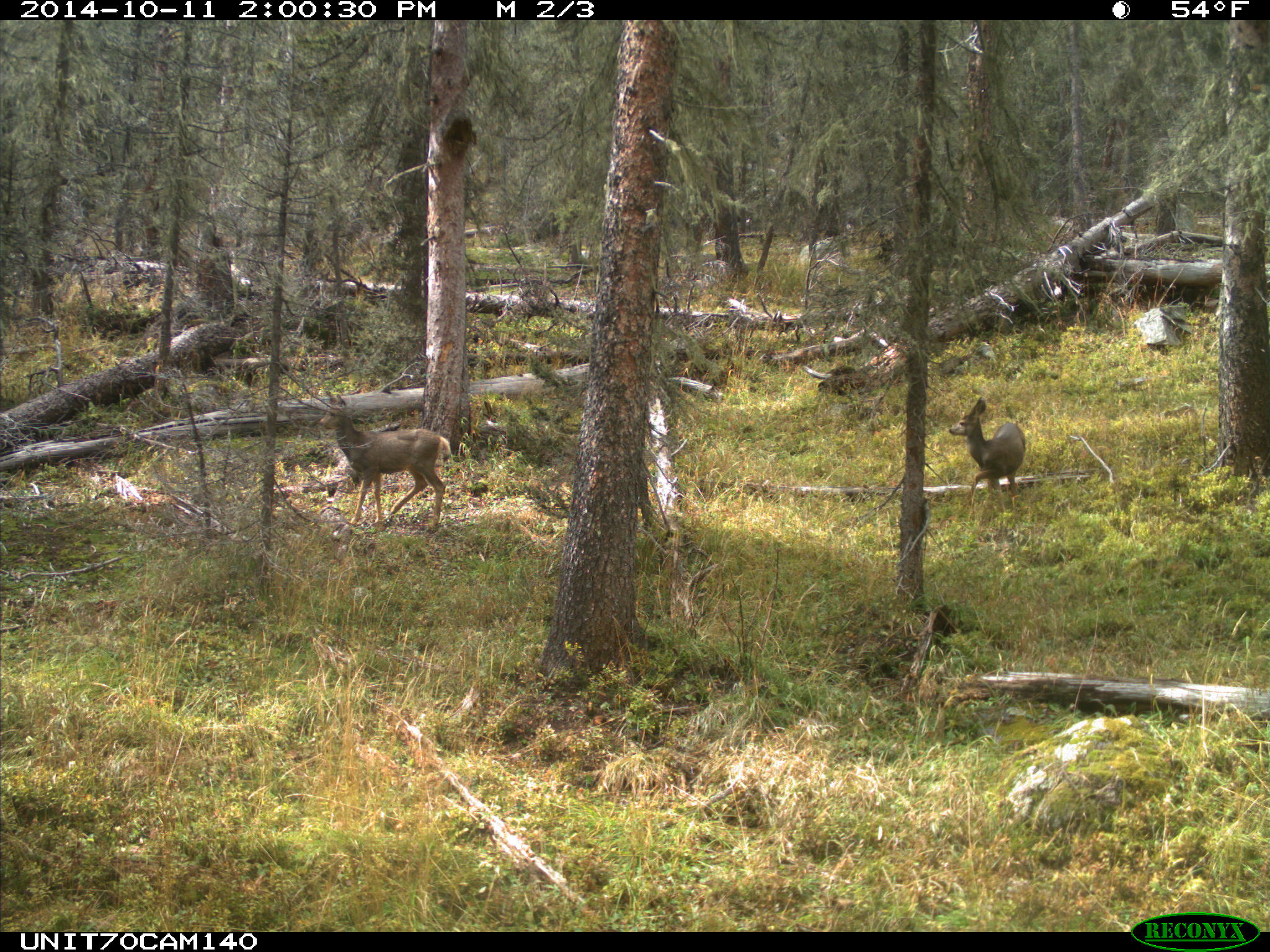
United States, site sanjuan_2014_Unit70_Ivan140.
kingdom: Animalia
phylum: Chordata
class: Mammalia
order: Artiodactyla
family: Cervidae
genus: Odocoileus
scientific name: Odocoileus hemionus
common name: mule deer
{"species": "Odocoileus hemionus (mule deer)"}